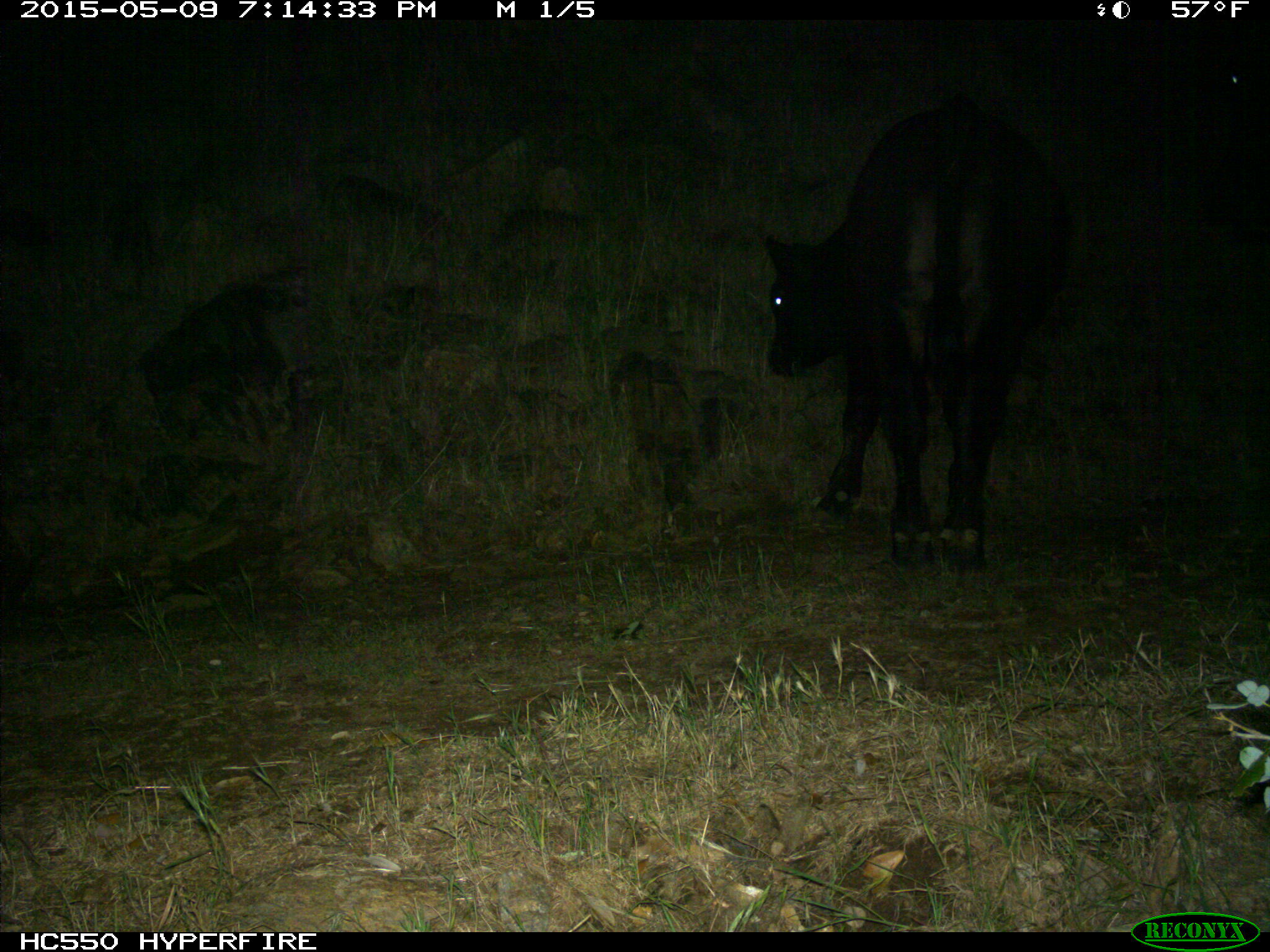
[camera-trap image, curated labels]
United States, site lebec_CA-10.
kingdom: Animalia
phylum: Chordata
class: Mammalia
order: Artiodactyla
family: Bovidae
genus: Bos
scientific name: Bos taurus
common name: domestic cow